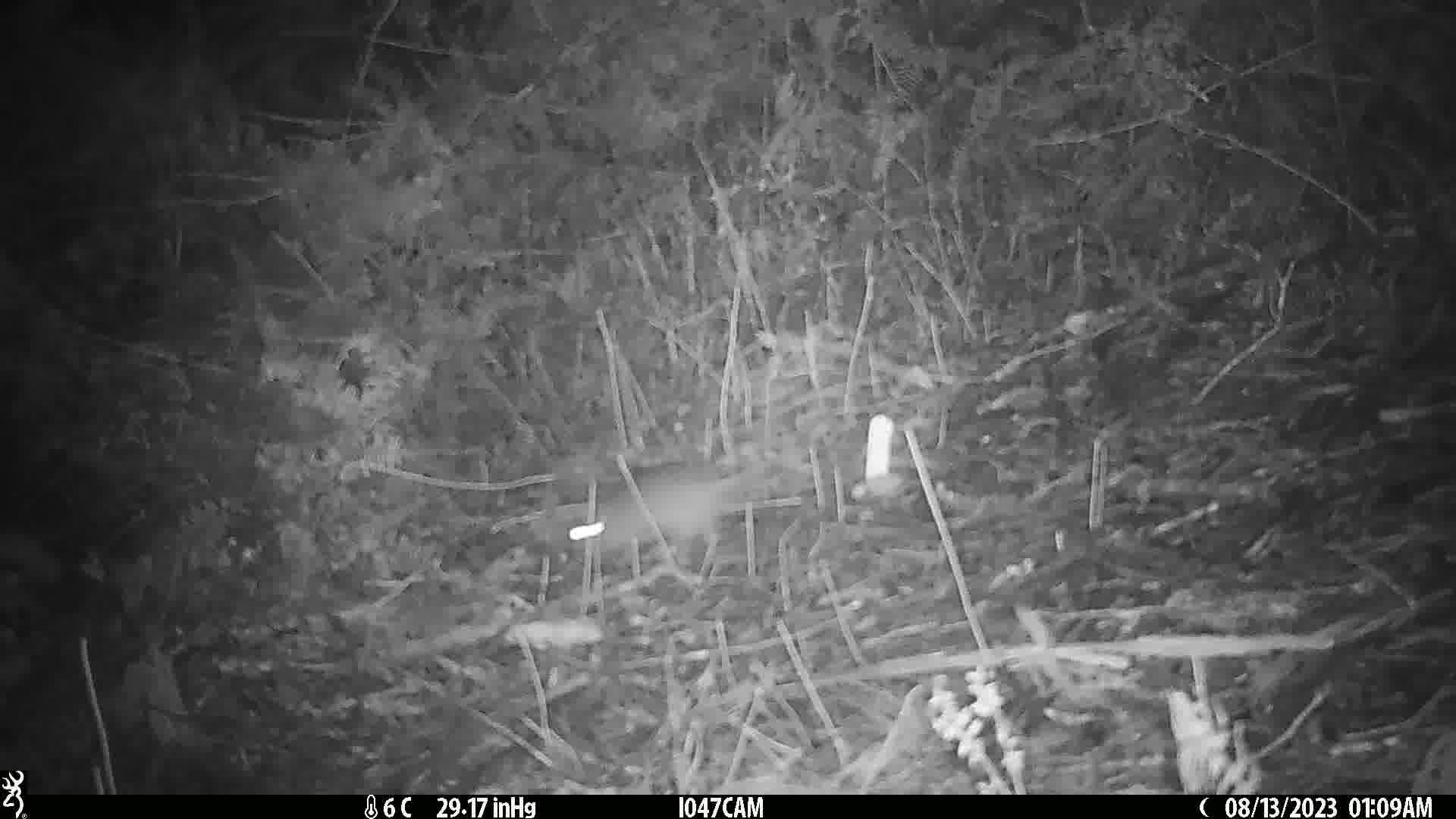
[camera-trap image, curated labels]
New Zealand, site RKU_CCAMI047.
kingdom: Animalia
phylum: Chordata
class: Mammalia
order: Rodentia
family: Muridae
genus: Rattus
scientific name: Rattus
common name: rat